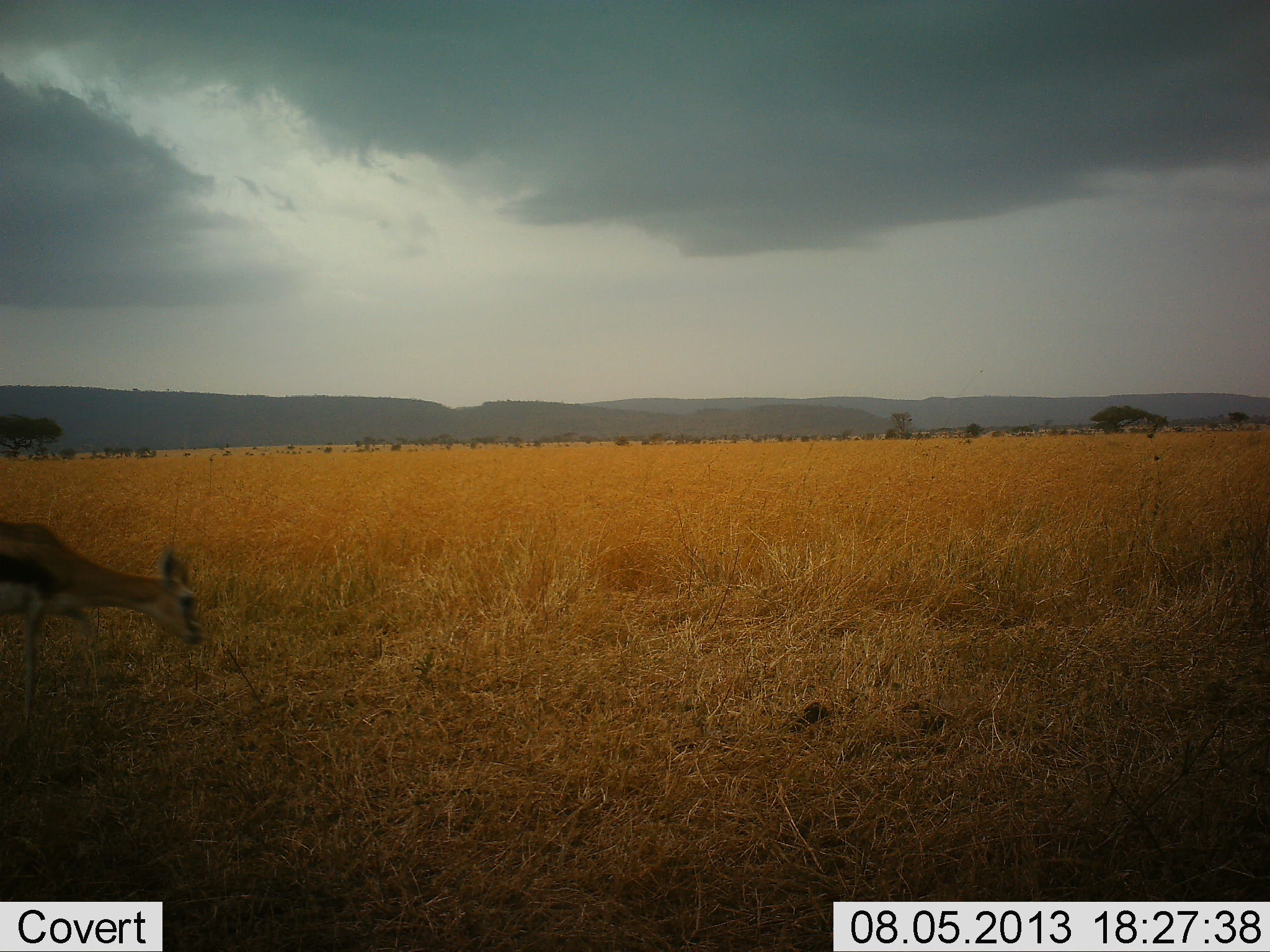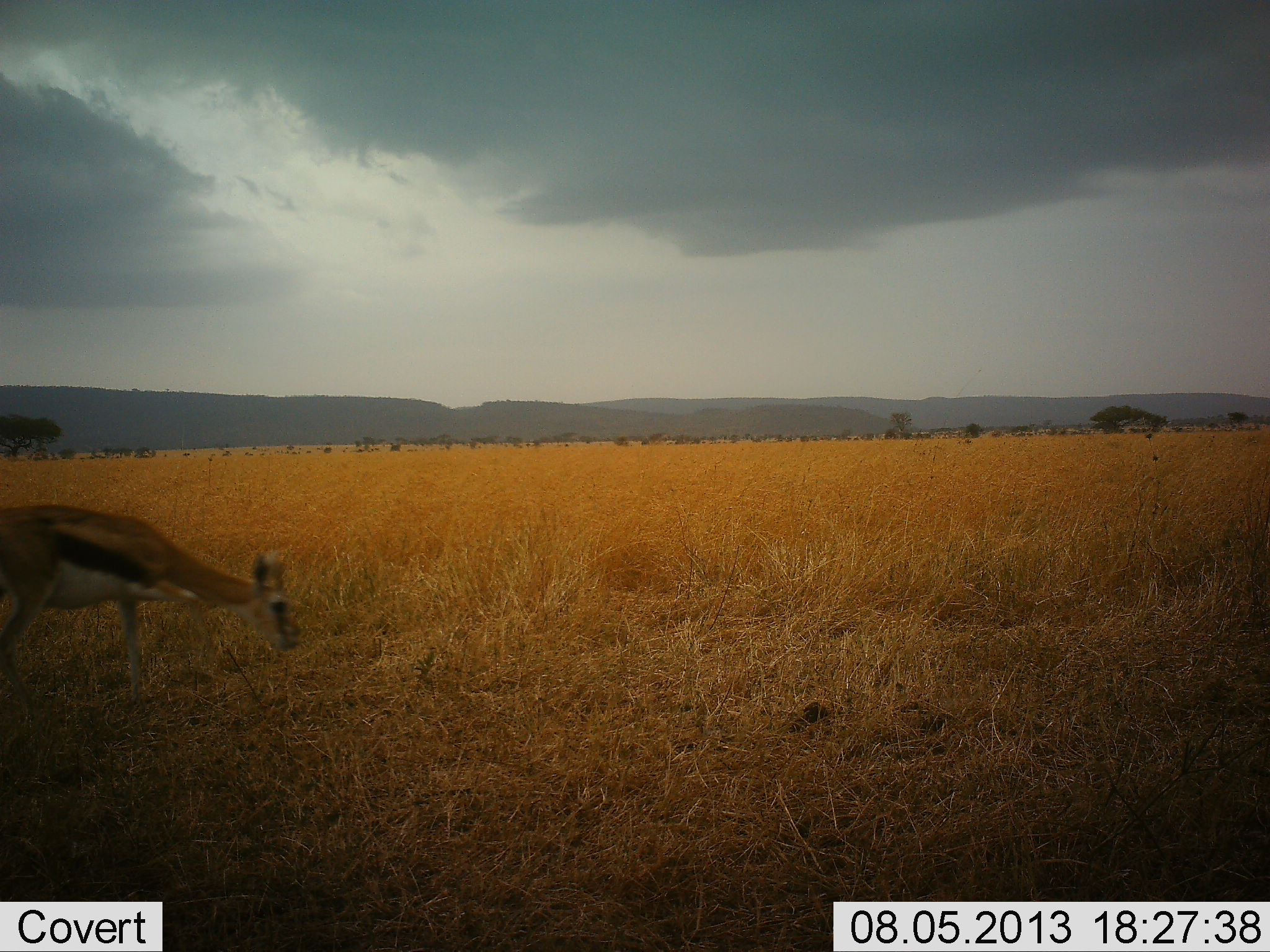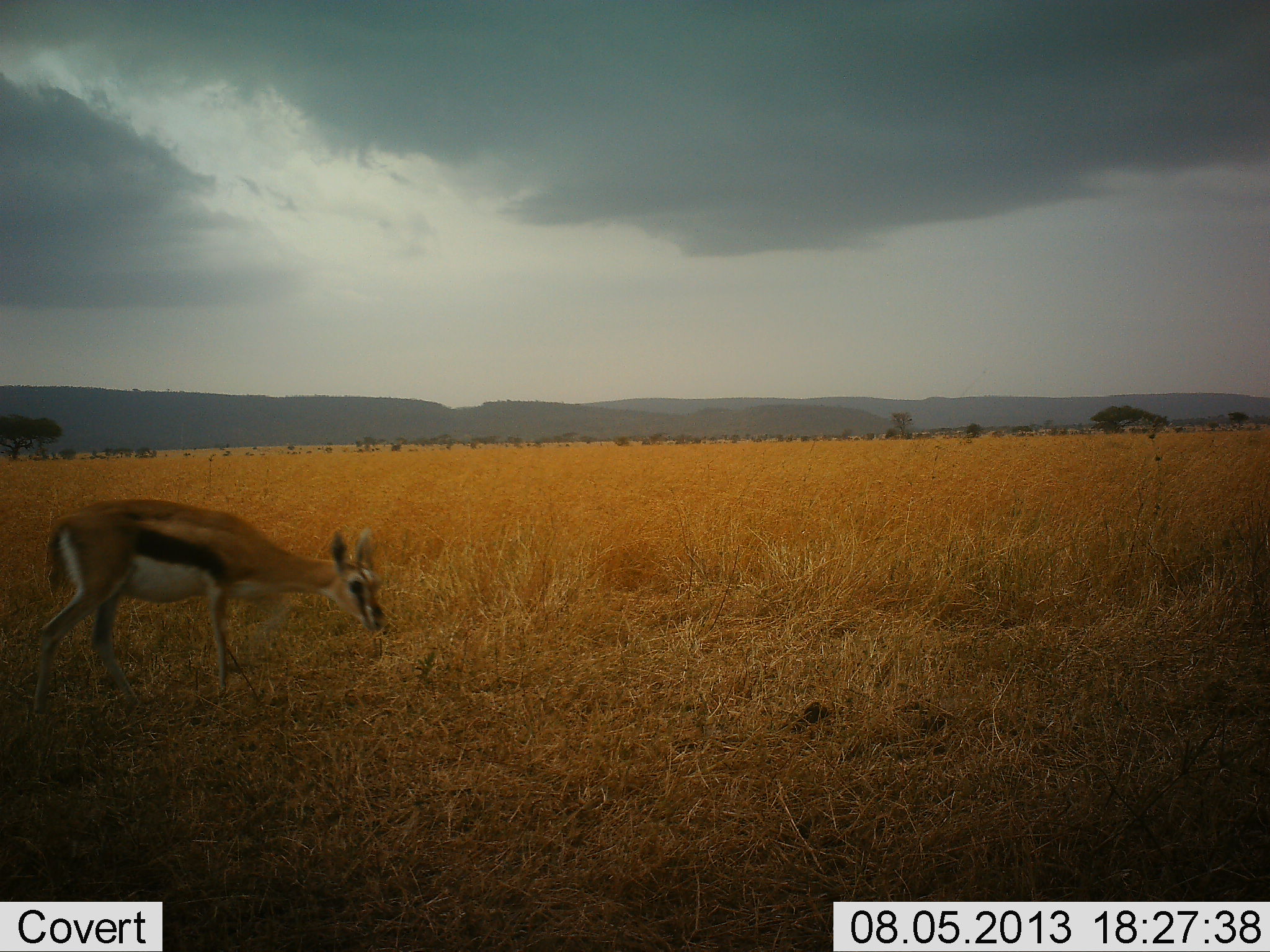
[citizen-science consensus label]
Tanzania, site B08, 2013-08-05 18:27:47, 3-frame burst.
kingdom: Animalia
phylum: Chordata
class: Mammalia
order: Artiodactyla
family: Bovidae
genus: Eudorcas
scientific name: Eudorcas thomsonii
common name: thomson's gazelle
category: gazellethomsons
Gazellethomsons (thomson's gazelle) (Eudorcas thomsonii), count 1. Behavior (volunteer vote fractions): standing 0%, resting 0%, moving 75%, interacting 0%. Young present (vote fraction): 5%. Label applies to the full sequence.